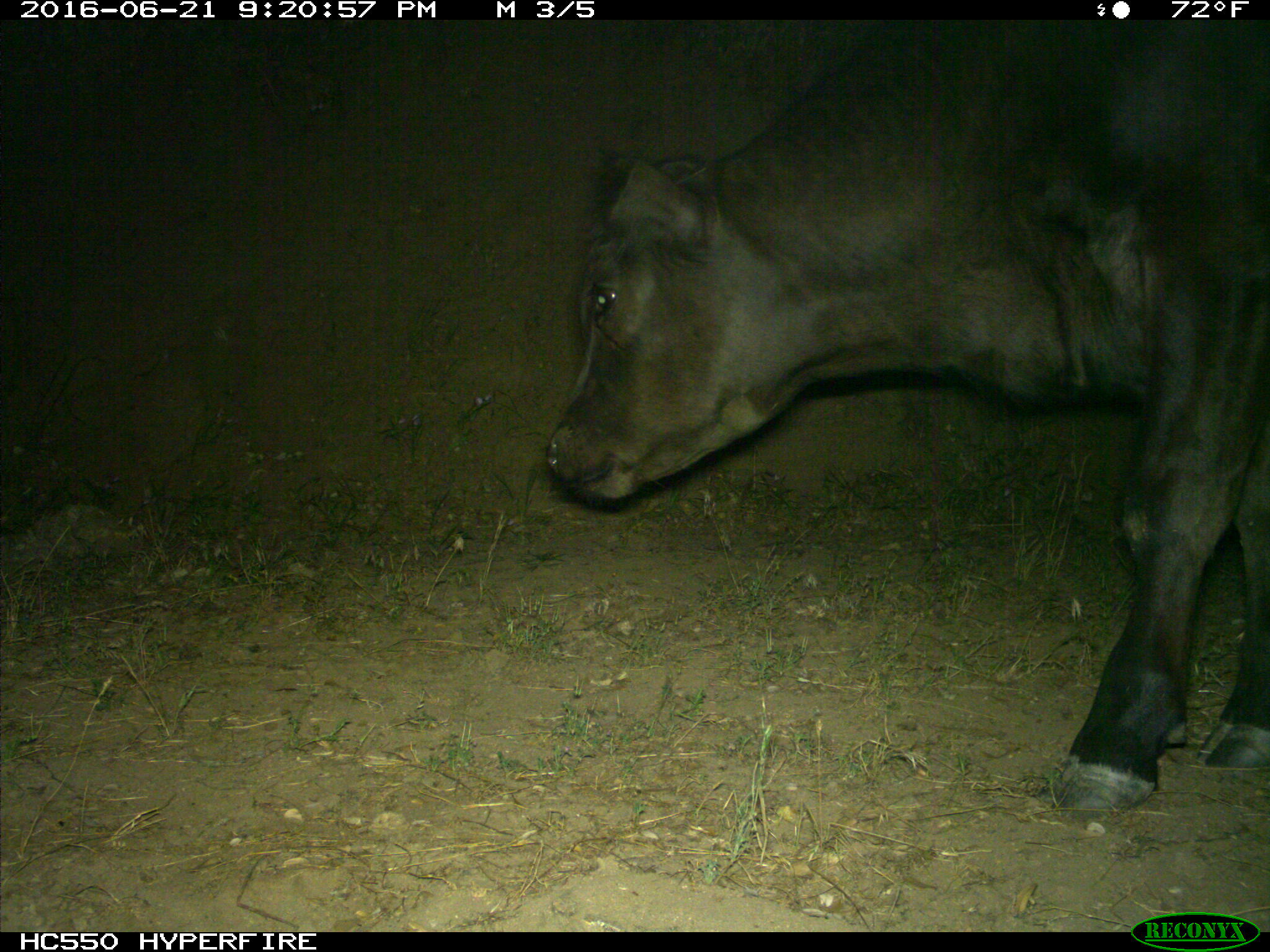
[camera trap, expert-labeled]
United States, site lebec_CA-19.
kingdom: Animalia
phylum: Chordata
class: Mammalia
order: Artiodactyla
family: Bovidae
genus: Bos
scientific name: Bos taurus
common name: domestic cow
Bos taurus (domestic cow).